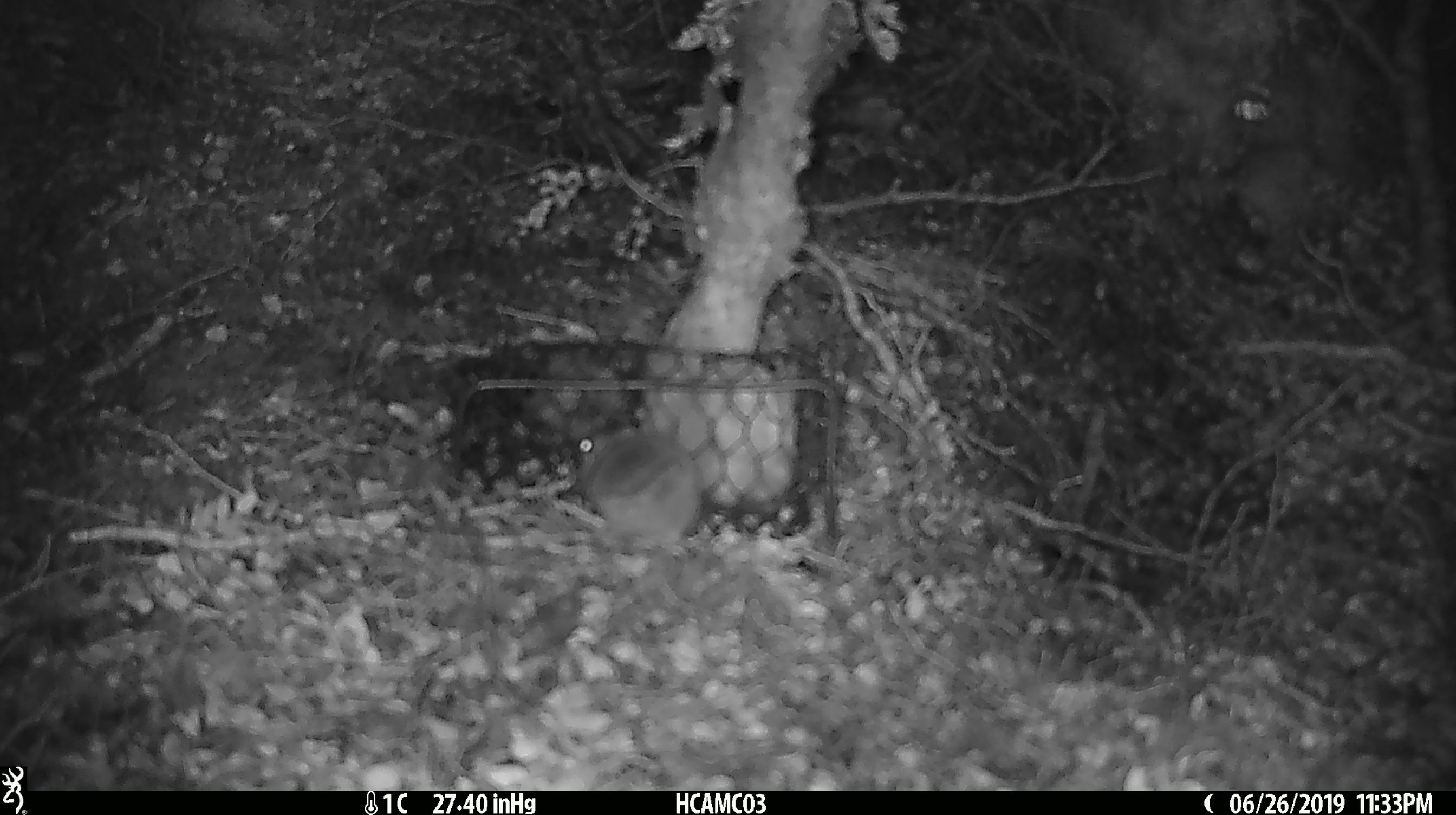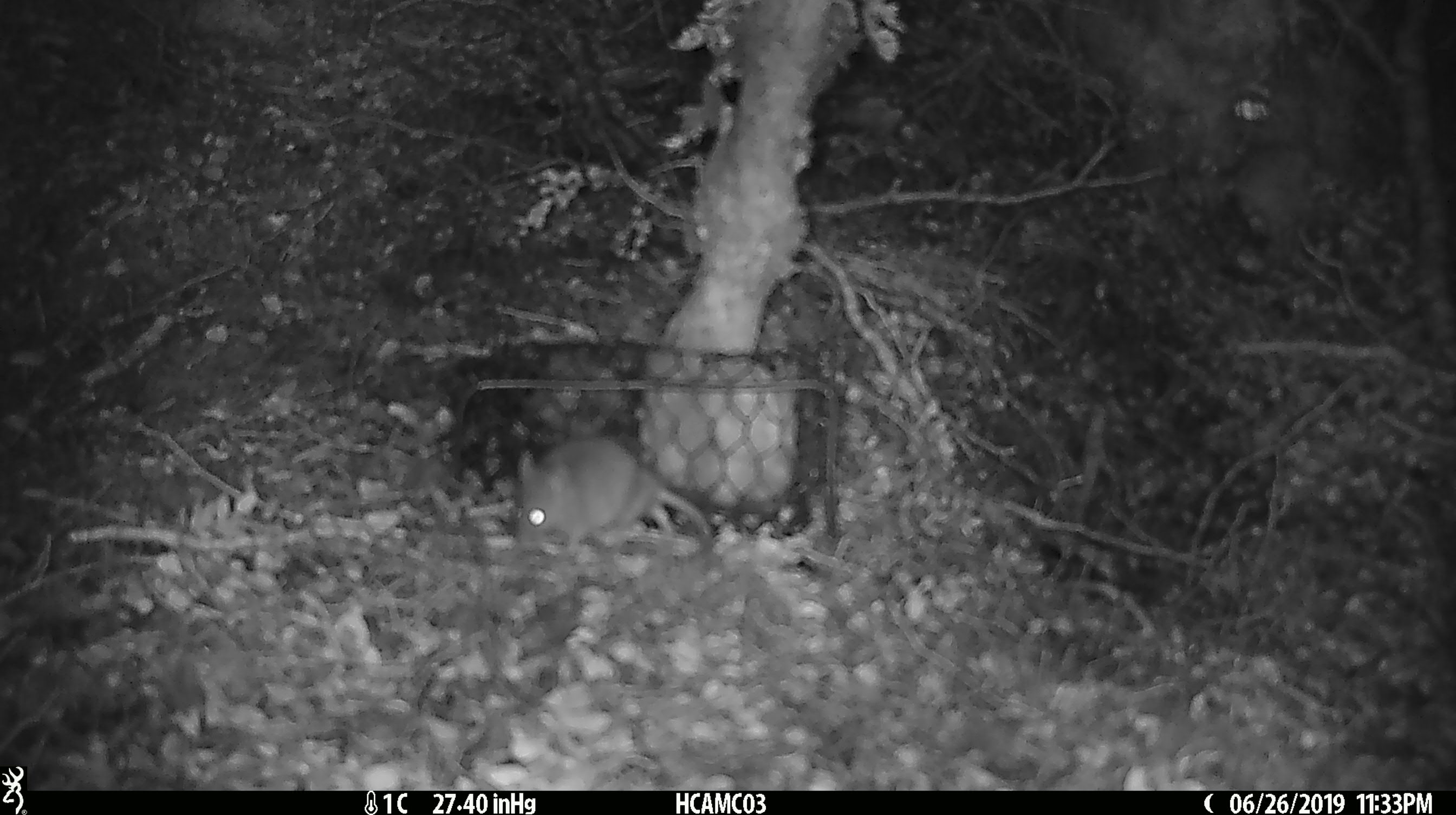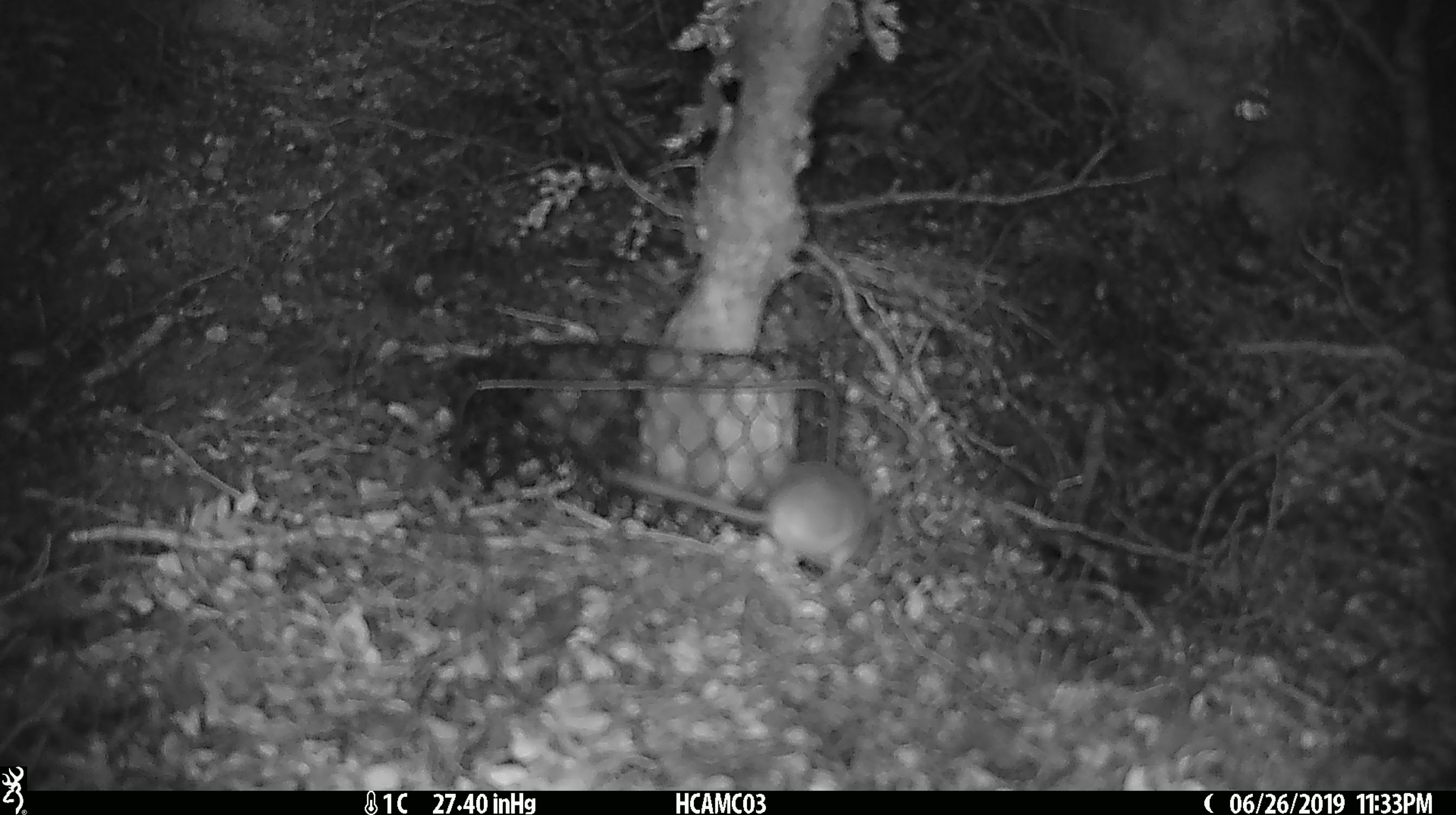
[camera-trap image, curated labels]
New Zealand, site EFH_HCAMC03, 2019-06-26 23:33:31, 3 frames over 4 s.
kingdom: Animalia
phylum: Chordata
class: Mammalia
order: Rodentia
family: Muridae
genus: Mus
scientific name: Mus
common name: mouse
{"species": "mouse (Mus)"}